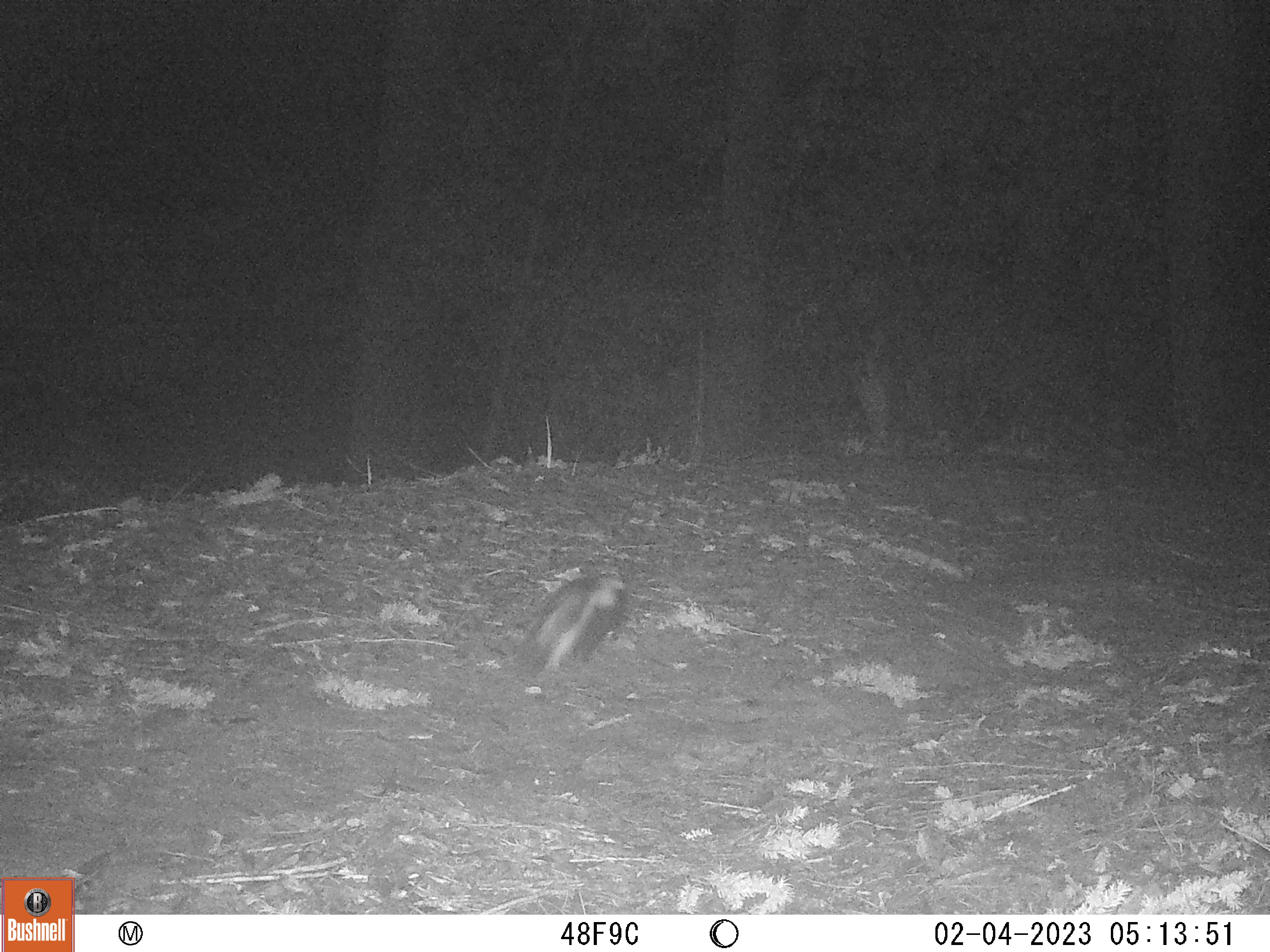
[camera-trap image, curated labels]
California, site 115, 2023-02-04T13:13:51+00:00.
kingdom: Animalia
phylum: Chordata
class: Mammalia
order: Carnivora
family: Mephitidae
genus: Mephitis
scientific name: Mephitis mephitis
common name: striped skunk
Striped skunk (Mephitis mephitis).